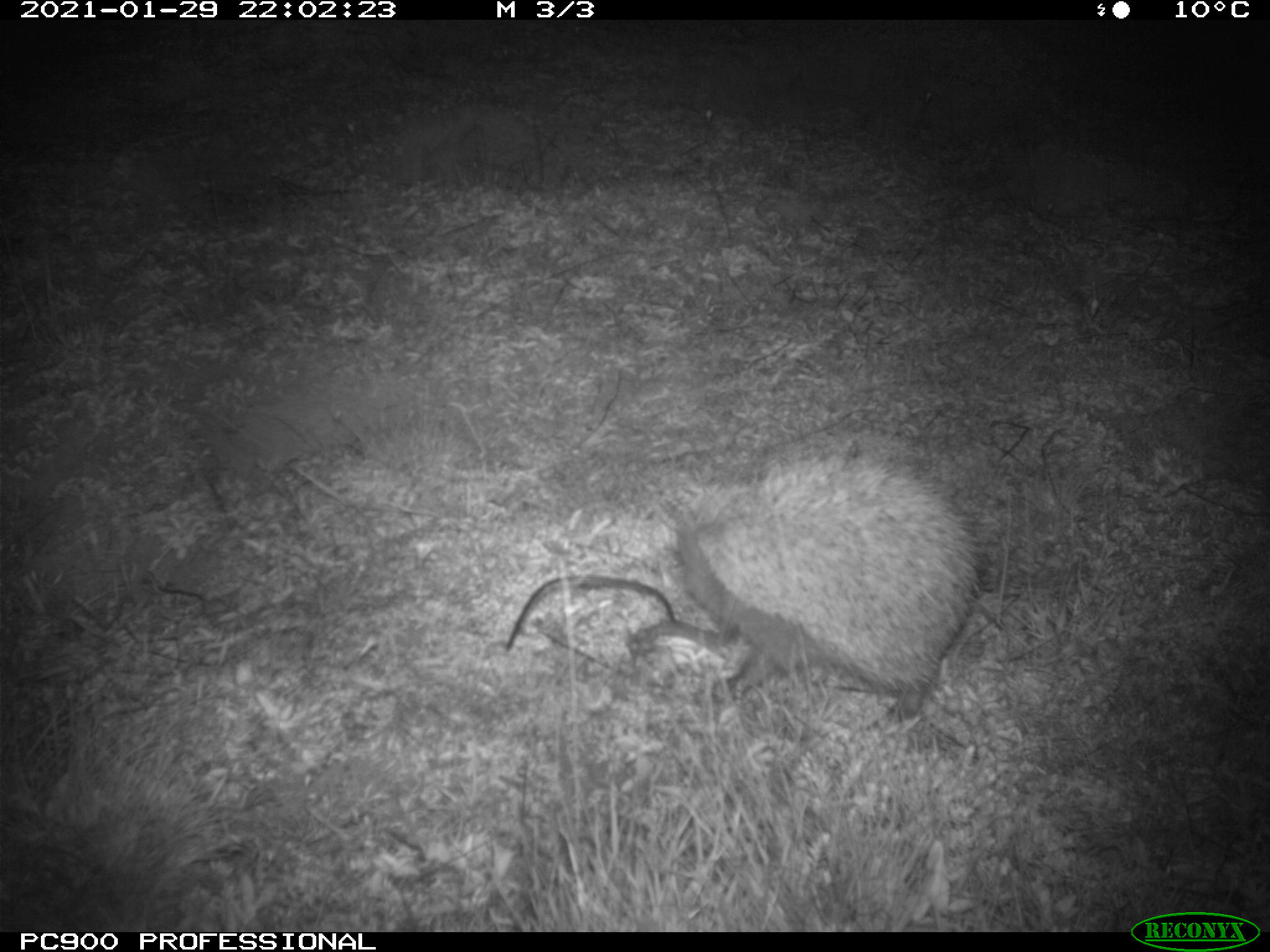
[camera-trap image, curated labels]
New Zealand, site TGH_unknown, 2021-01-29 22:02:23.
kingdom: Animalia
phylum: Chordata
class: Mammalia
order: Eulipotyphla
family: Erinaceidae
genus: Erinaceus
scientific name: Erinaceus europaeus europaeus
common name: european hedgehog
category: hedgehog